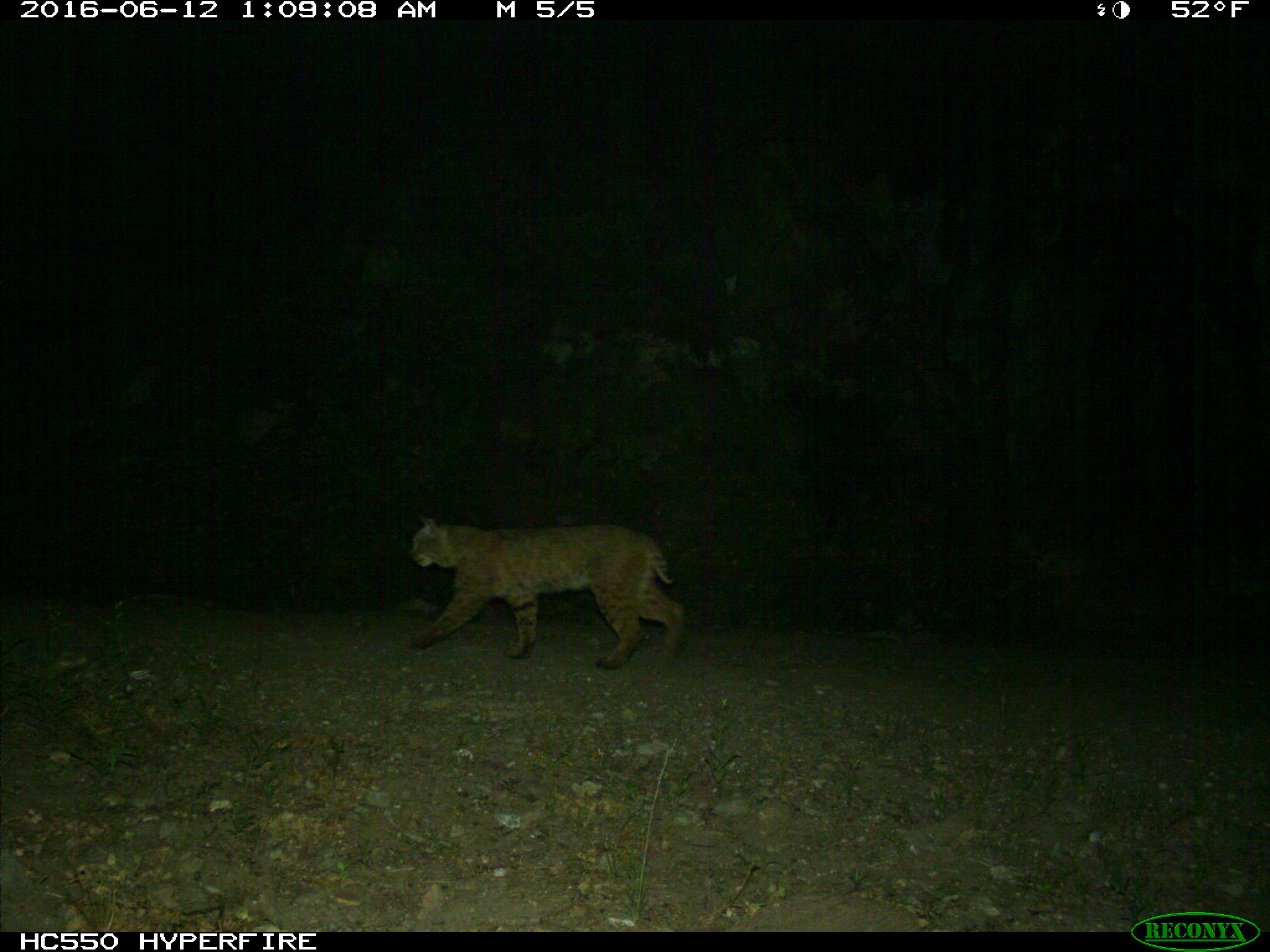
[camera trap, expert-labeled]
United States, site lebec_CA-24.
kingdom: Animalia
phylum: Chordata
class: Mammalia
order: Carnivora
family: Felidae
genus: Lynx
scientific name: Lynx rufus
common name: bobcat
Lynx rufus (bobcat).